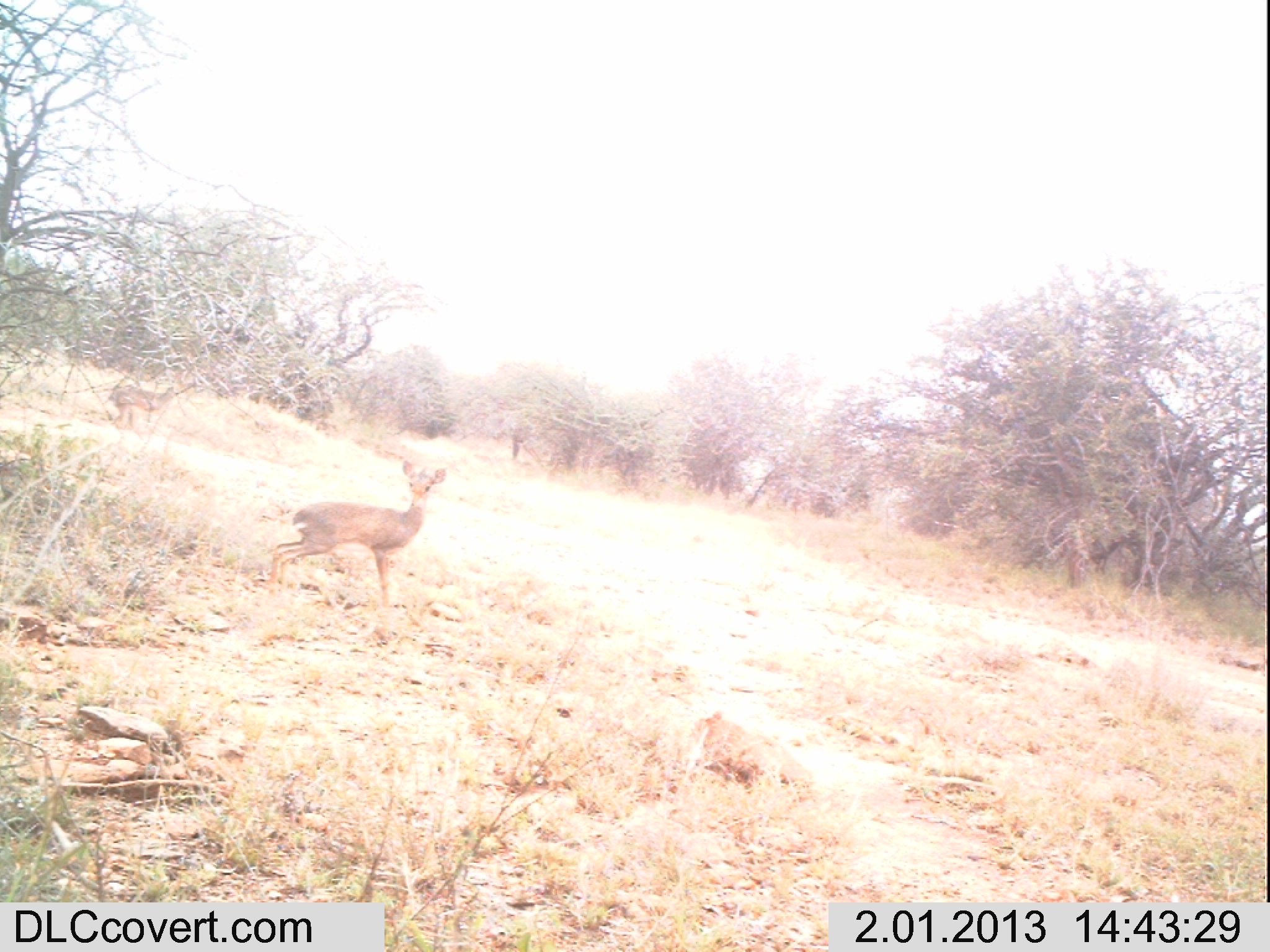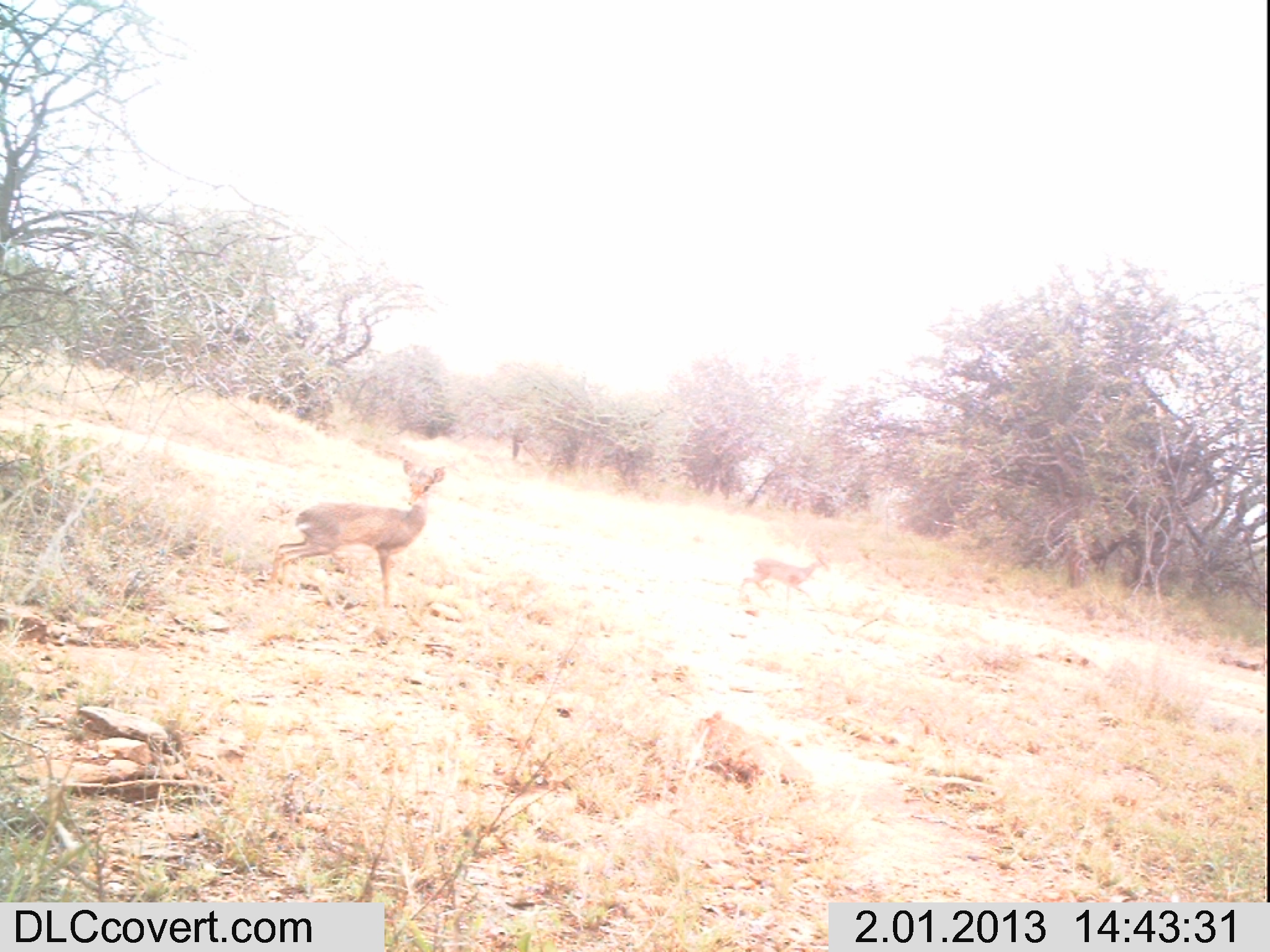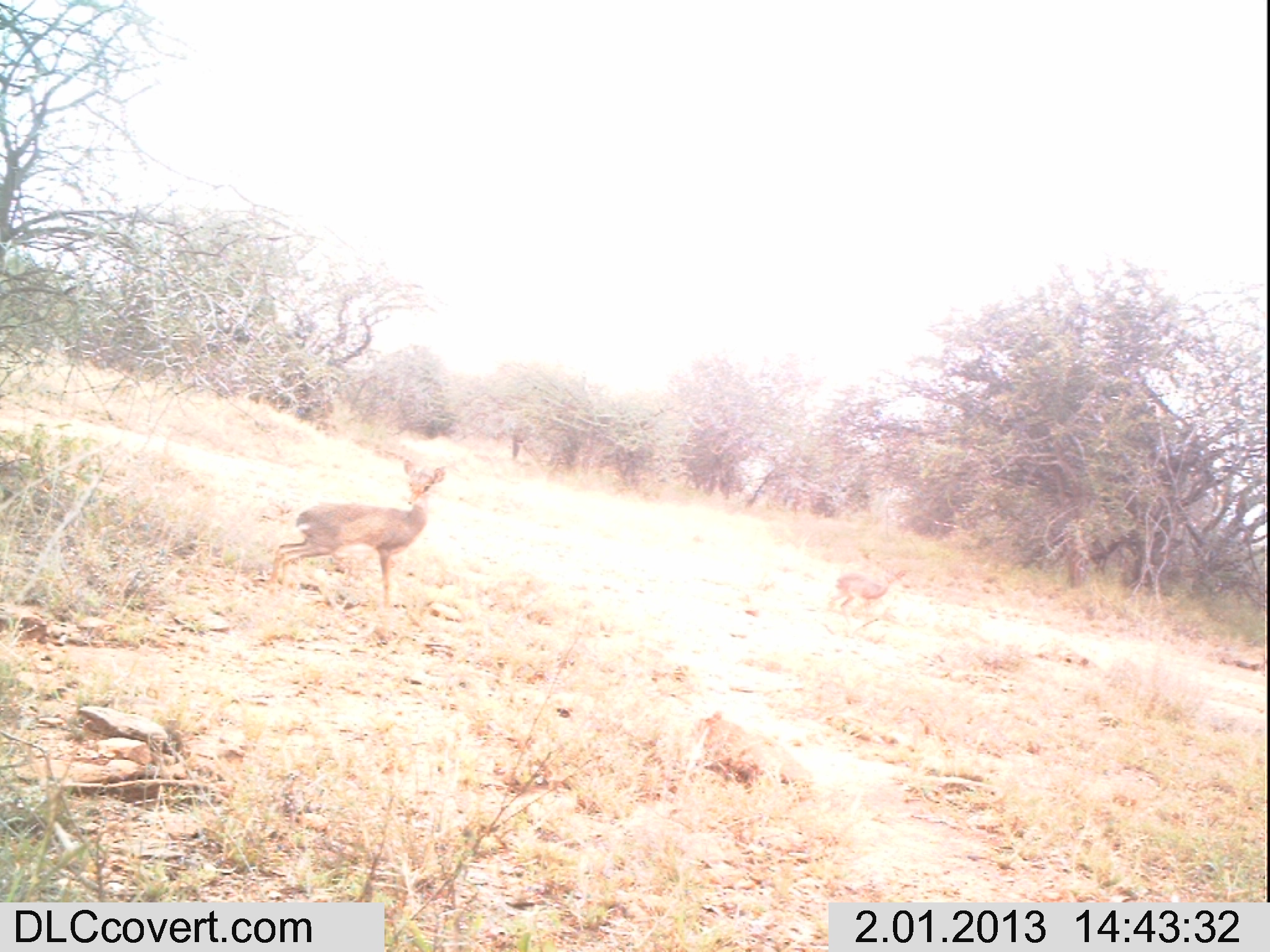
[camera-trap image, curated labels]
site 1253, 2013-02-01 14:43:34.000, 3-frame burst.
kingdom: Animalia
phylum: Chordata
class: Mammalia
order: Artiodactyla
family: Bovidae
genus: Madoqua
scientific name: Madoqua guentheri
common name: günther's dik-dik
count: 2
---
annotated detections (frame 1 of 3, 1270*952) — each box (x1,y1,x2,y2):
madoqua guentheri: (268,458,448,609); (107,380,191,432)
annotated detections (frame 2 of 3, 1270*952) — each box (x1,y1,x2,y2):
madoqua guentheri: (268,454,448,606); (738,544,830,612)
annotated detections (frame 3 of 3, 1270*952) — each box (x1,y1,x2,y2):
madoqua guentheri: (267,453,450,612); (827,562,913,618)